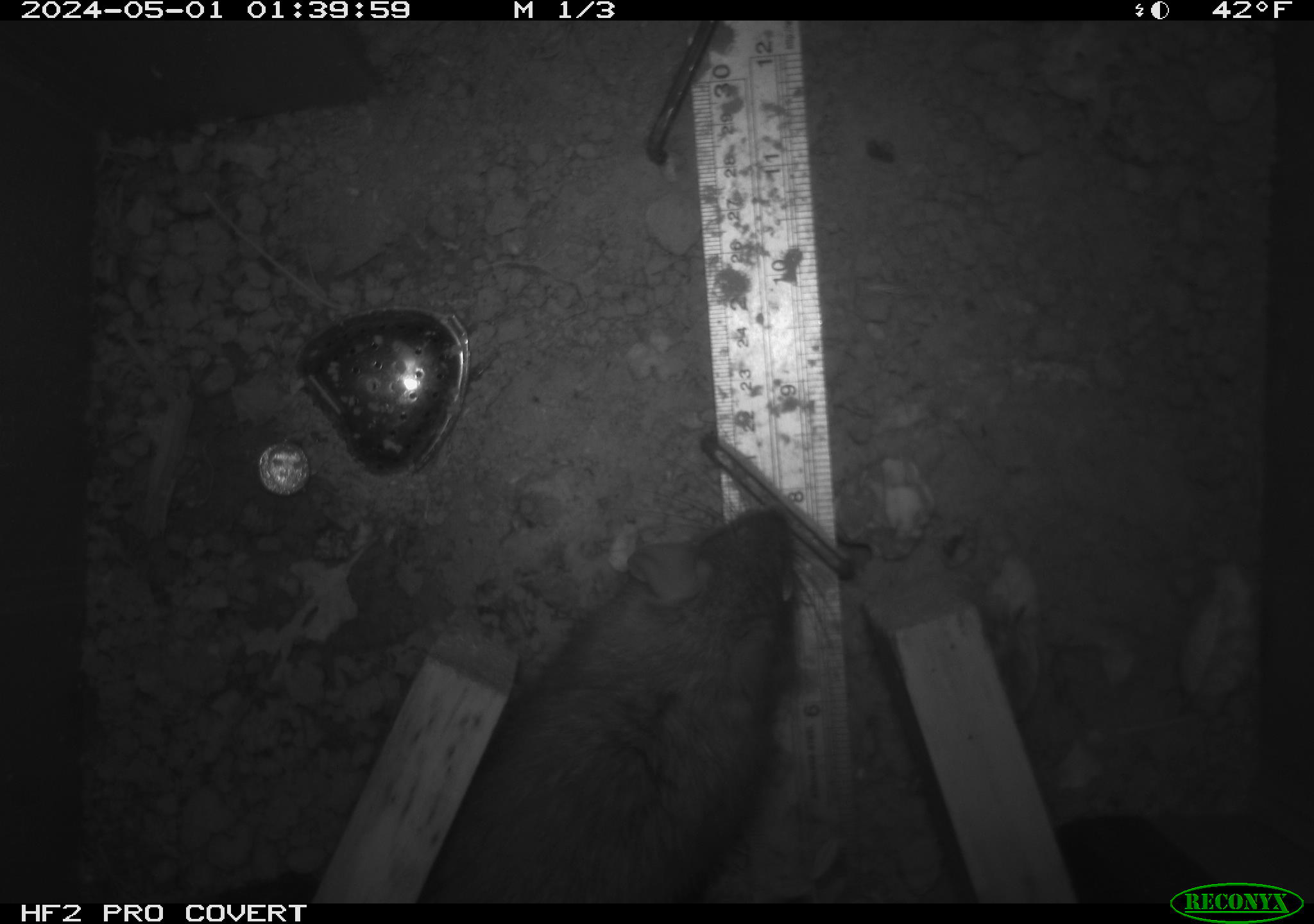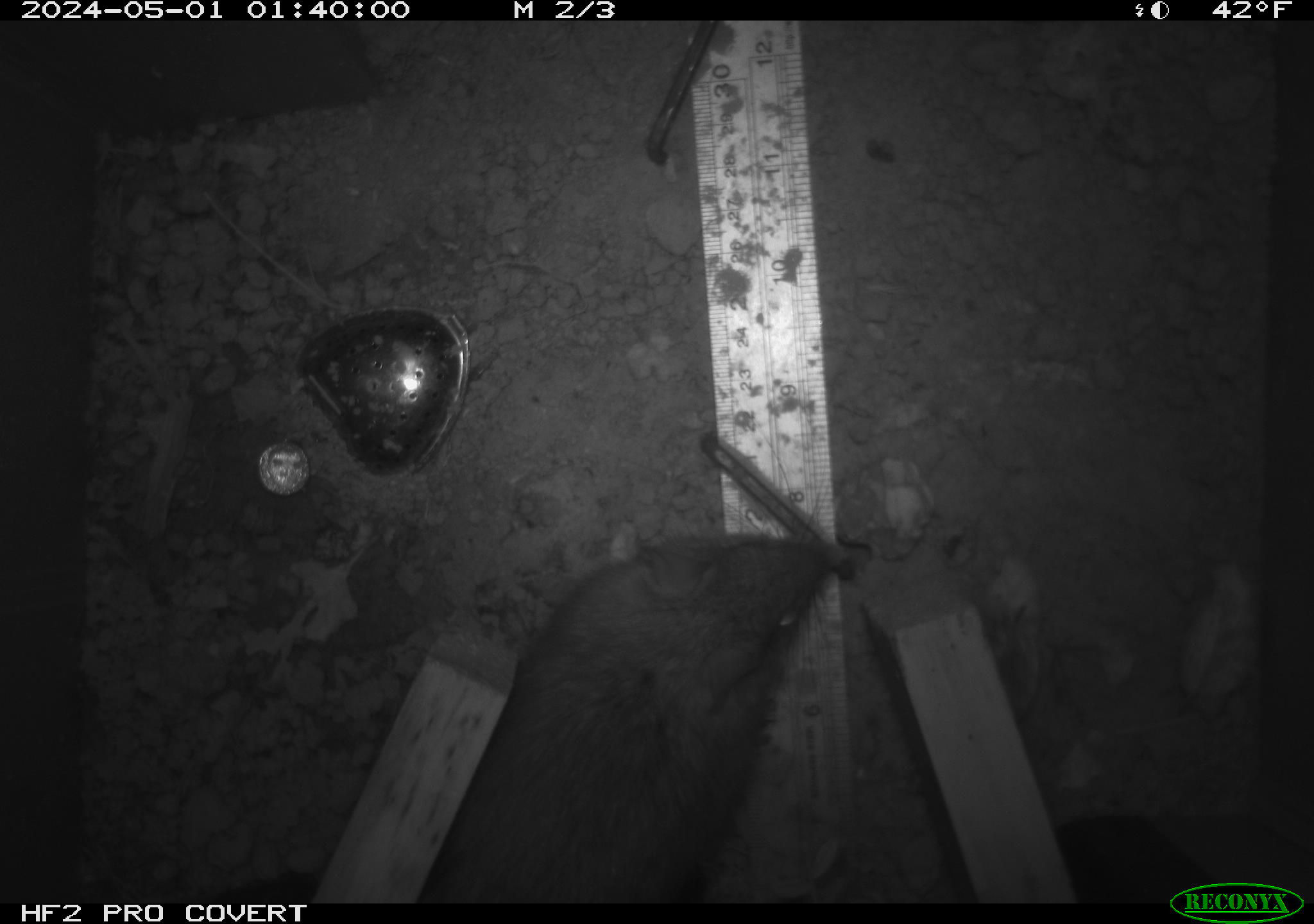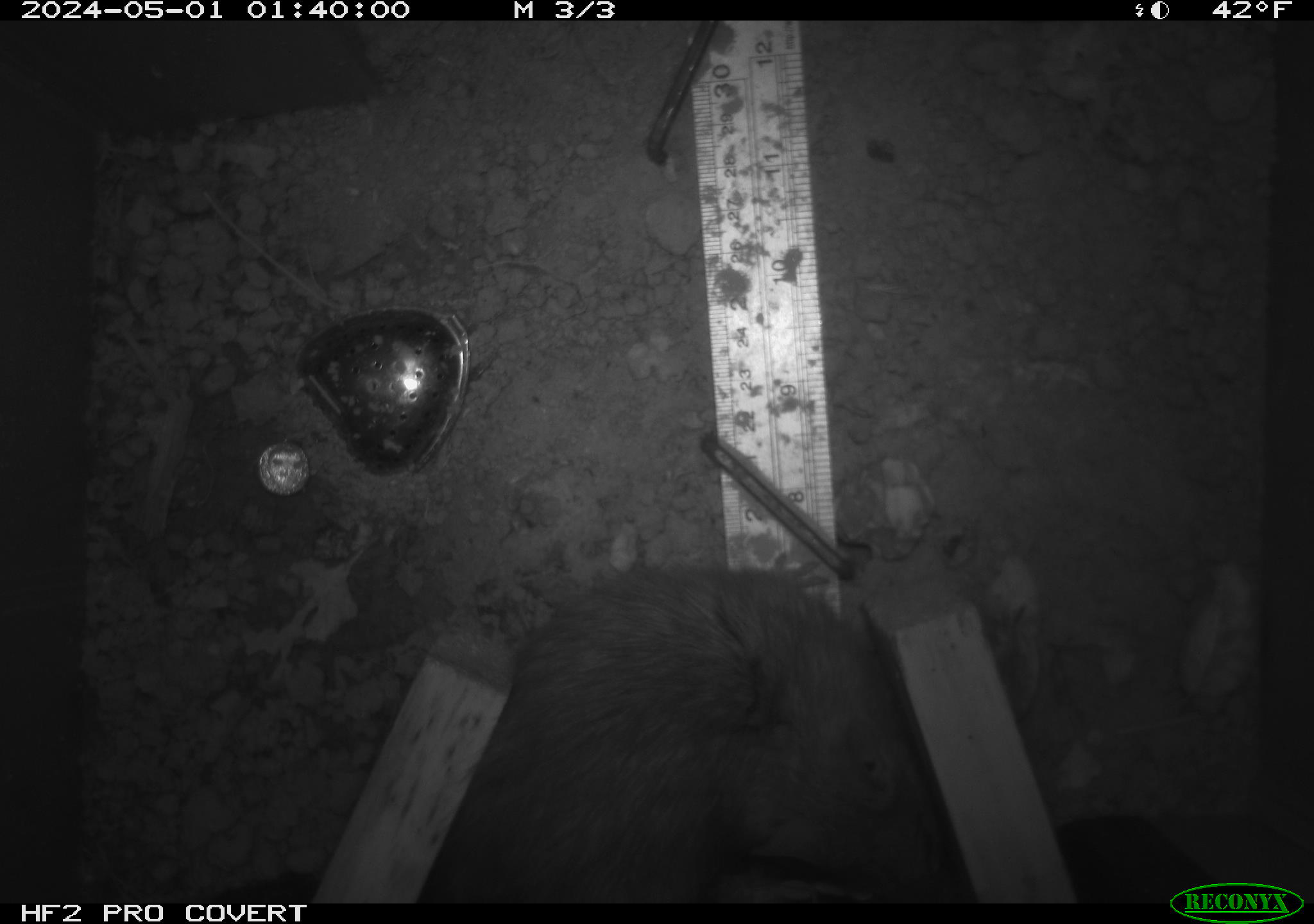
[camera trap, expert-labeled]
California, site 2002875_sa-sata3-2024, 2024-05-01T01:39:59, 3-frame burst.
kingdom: Animalia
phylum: Chordata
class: Mammalia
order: Rodentia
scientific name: Rodentia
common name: rodent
Rodent (Rodentia).